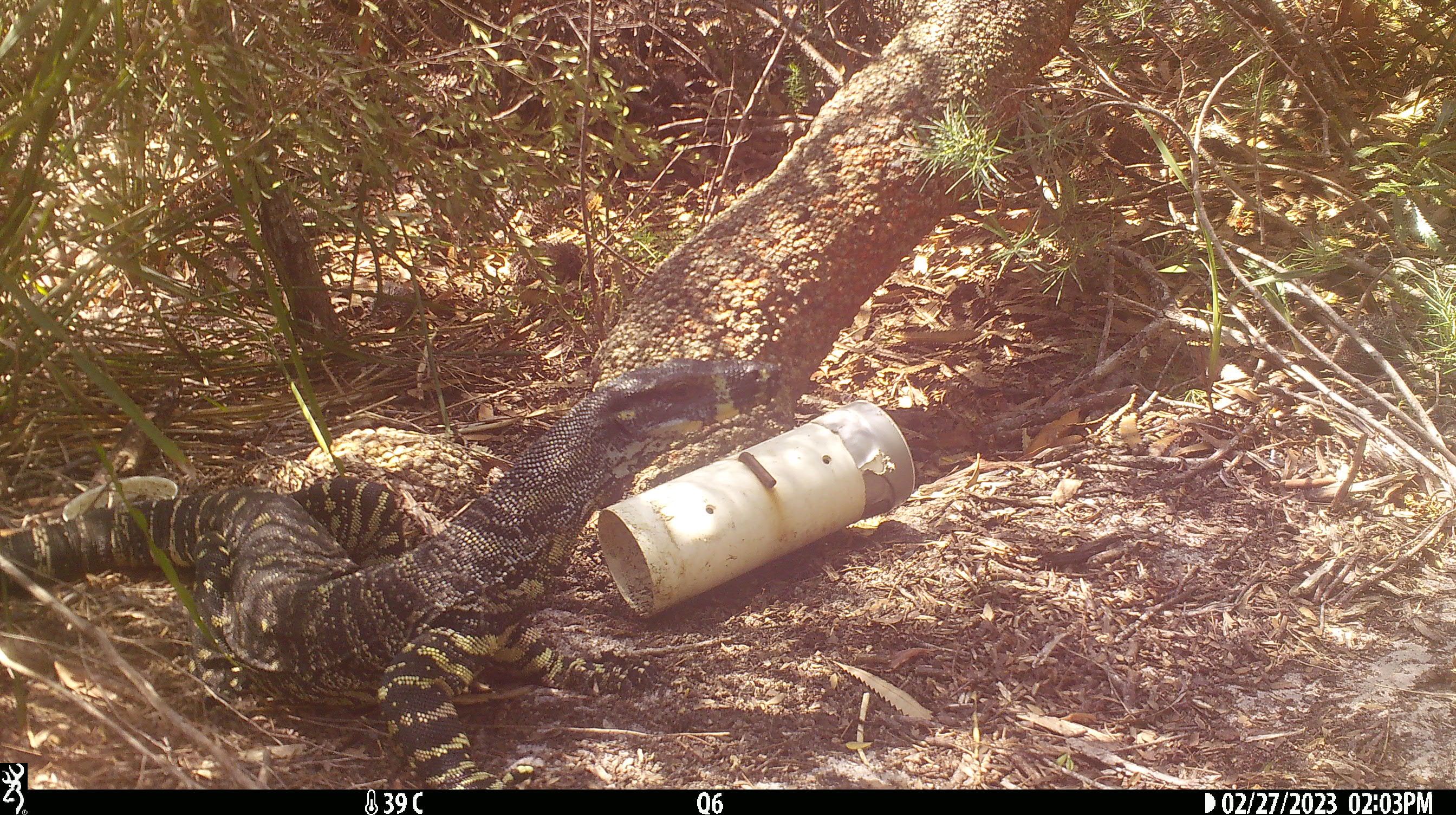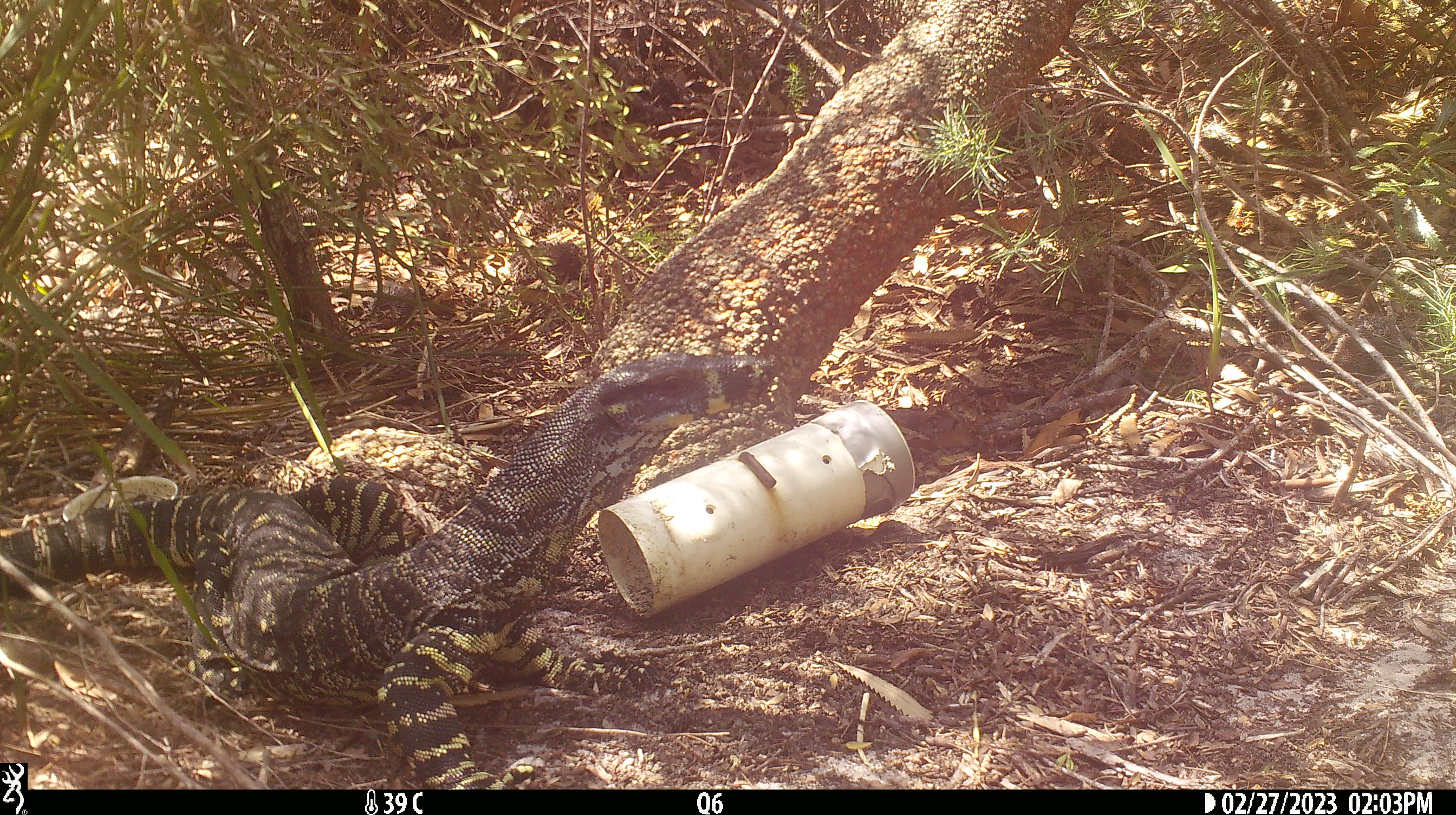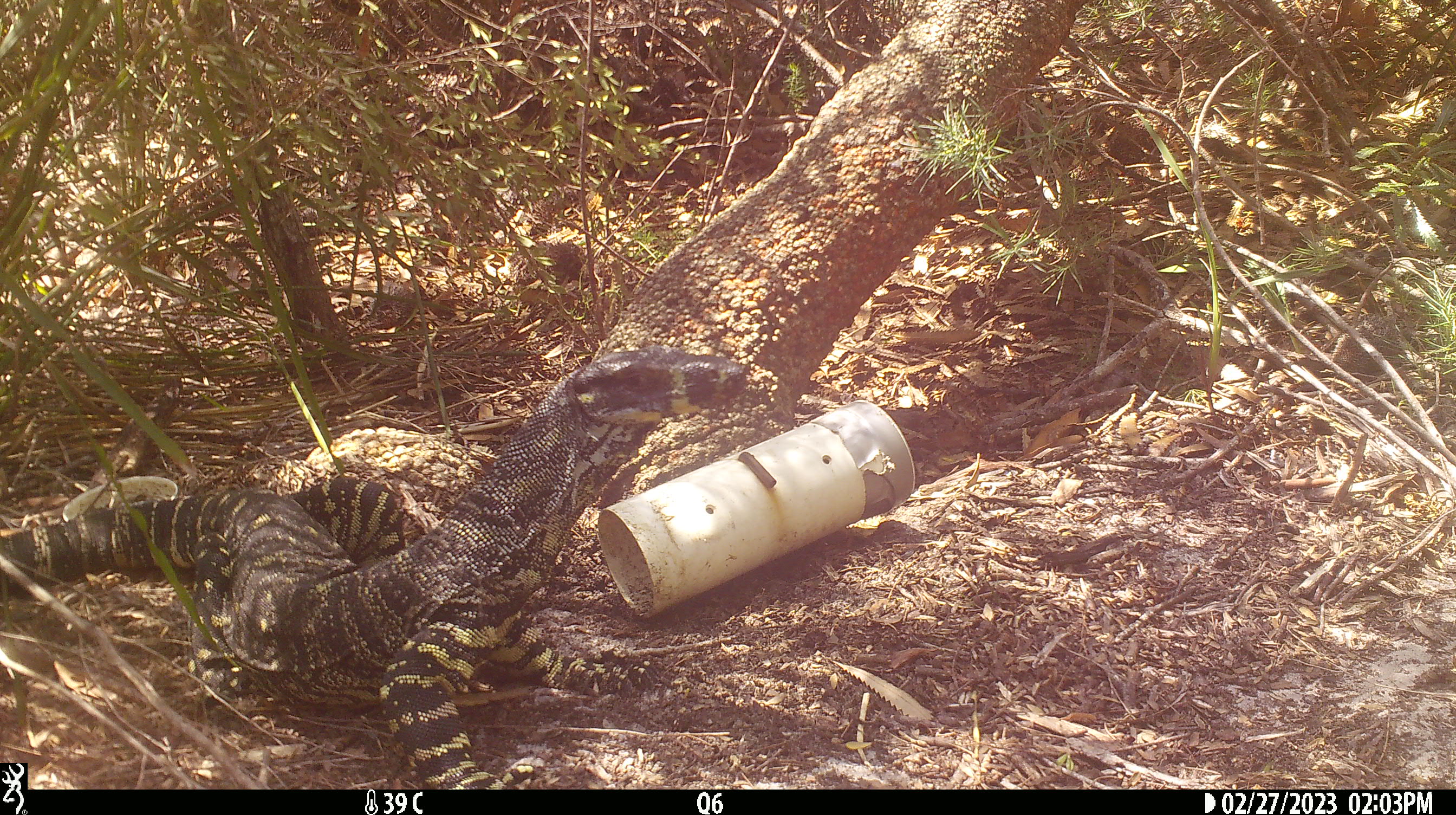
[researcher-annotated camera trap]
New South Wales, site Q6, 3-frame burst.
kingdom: Animalia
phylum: Chordata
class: Reptilia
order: Squamata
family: Varanidae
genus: Varanus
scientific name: Varanus varius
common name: lace monitor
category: goanna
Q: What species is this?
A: Goanna (lace monitor) (Varanus varius).